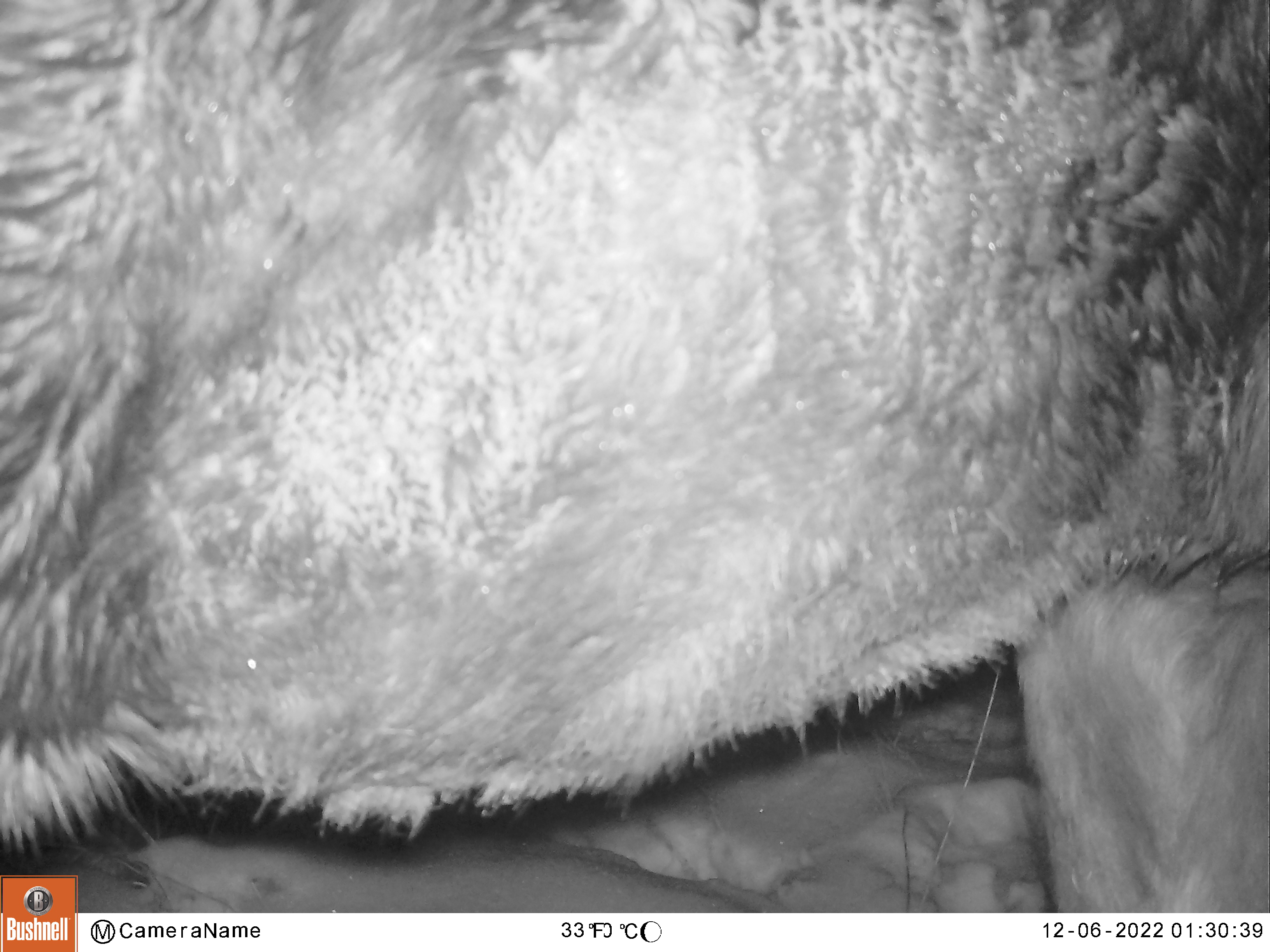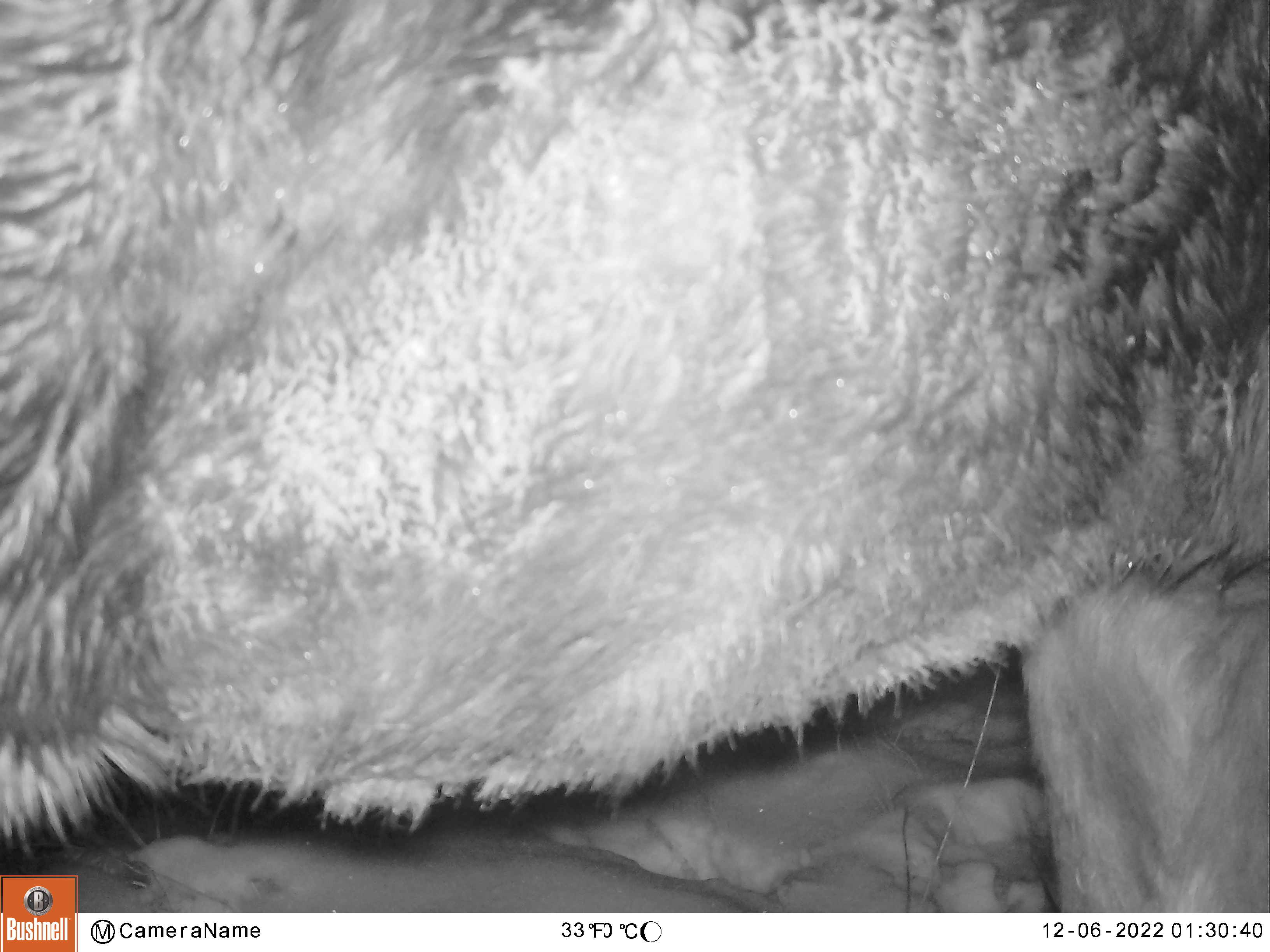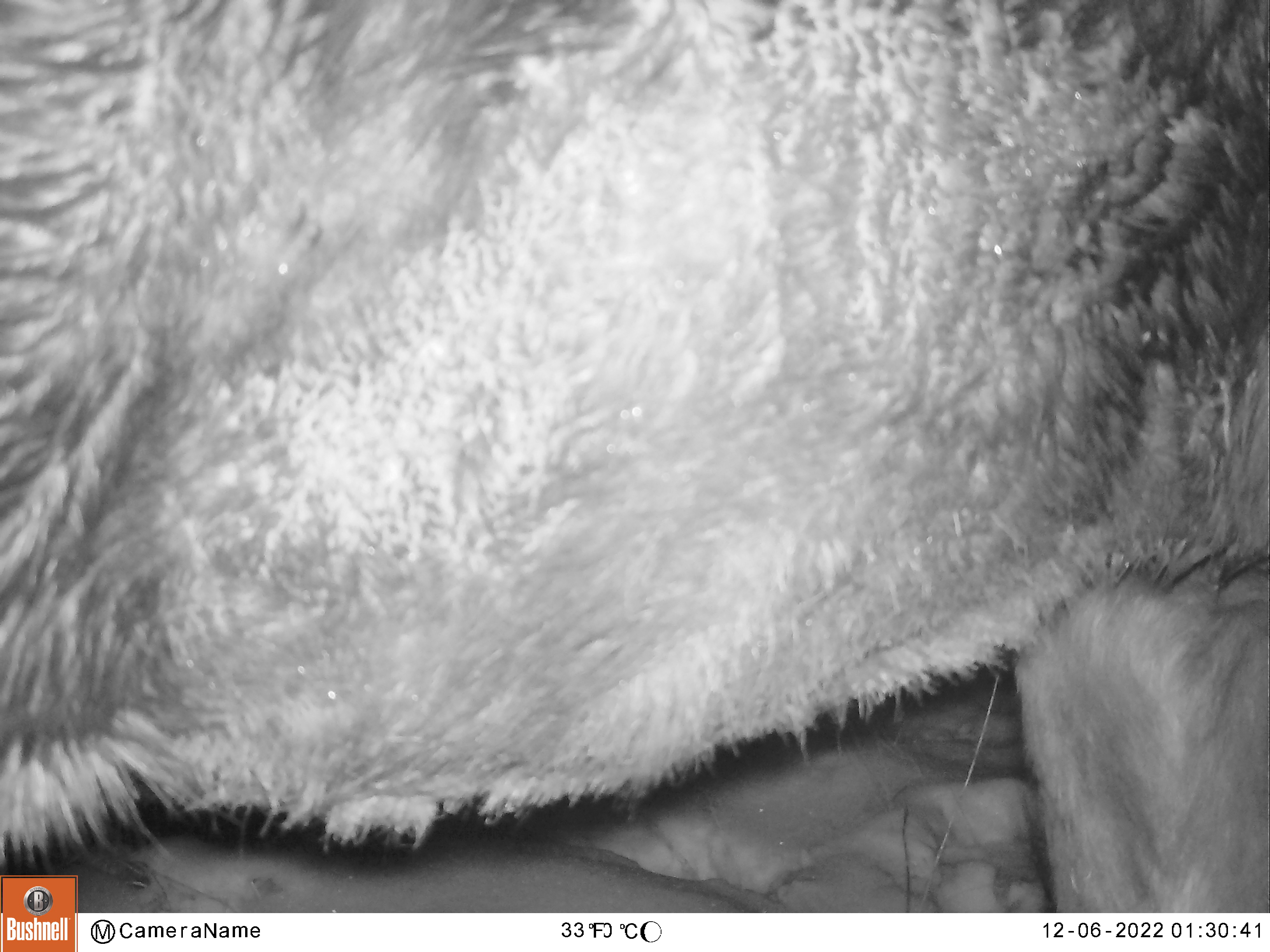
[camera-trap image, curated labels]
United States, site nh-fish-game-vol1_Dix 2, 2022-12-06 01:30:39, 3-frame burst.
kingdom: Animalia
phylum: Chordata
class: Mammalia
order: Artiodactyla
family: Cervidae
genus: Alces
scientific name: Alces alces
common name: moose